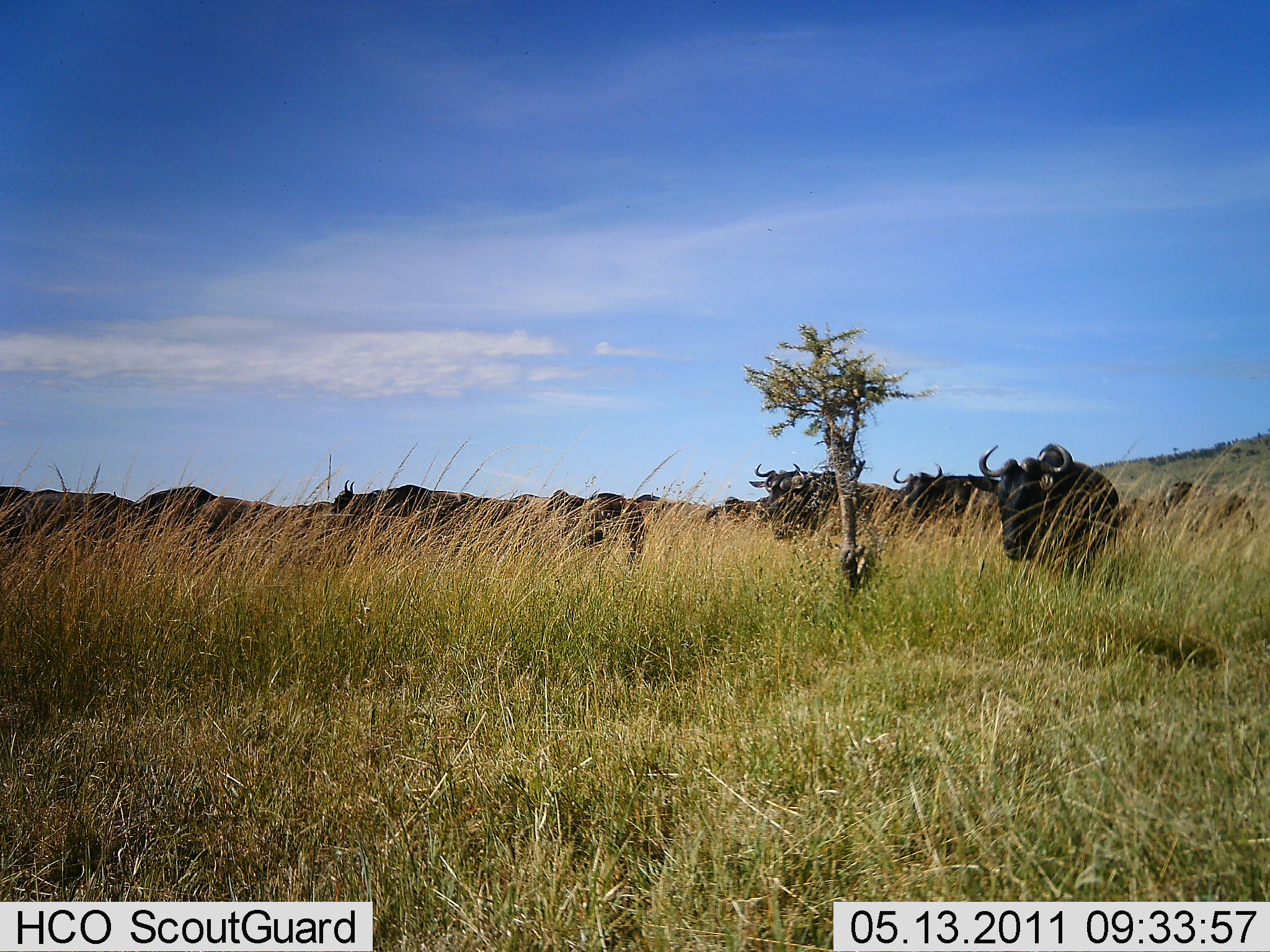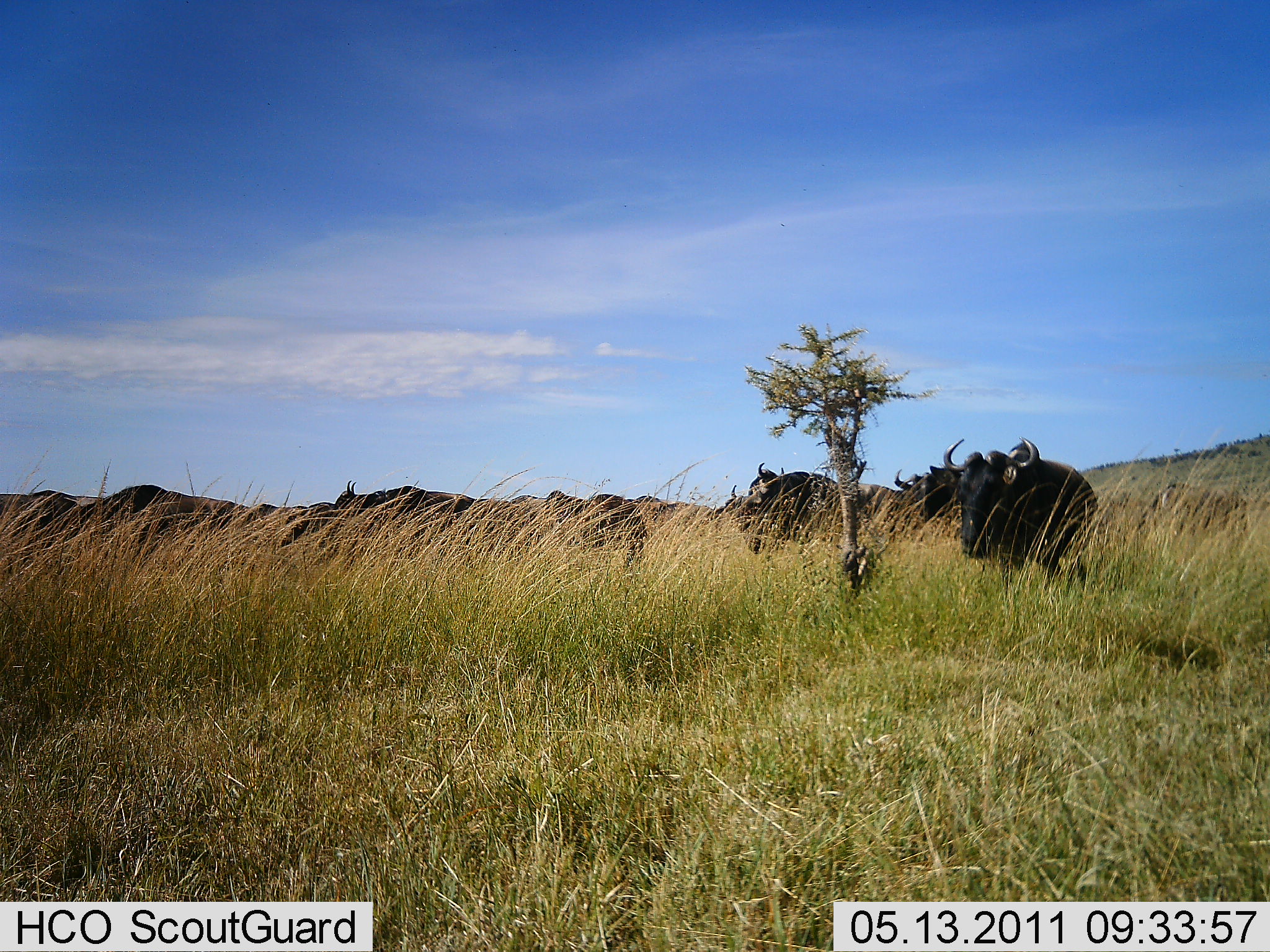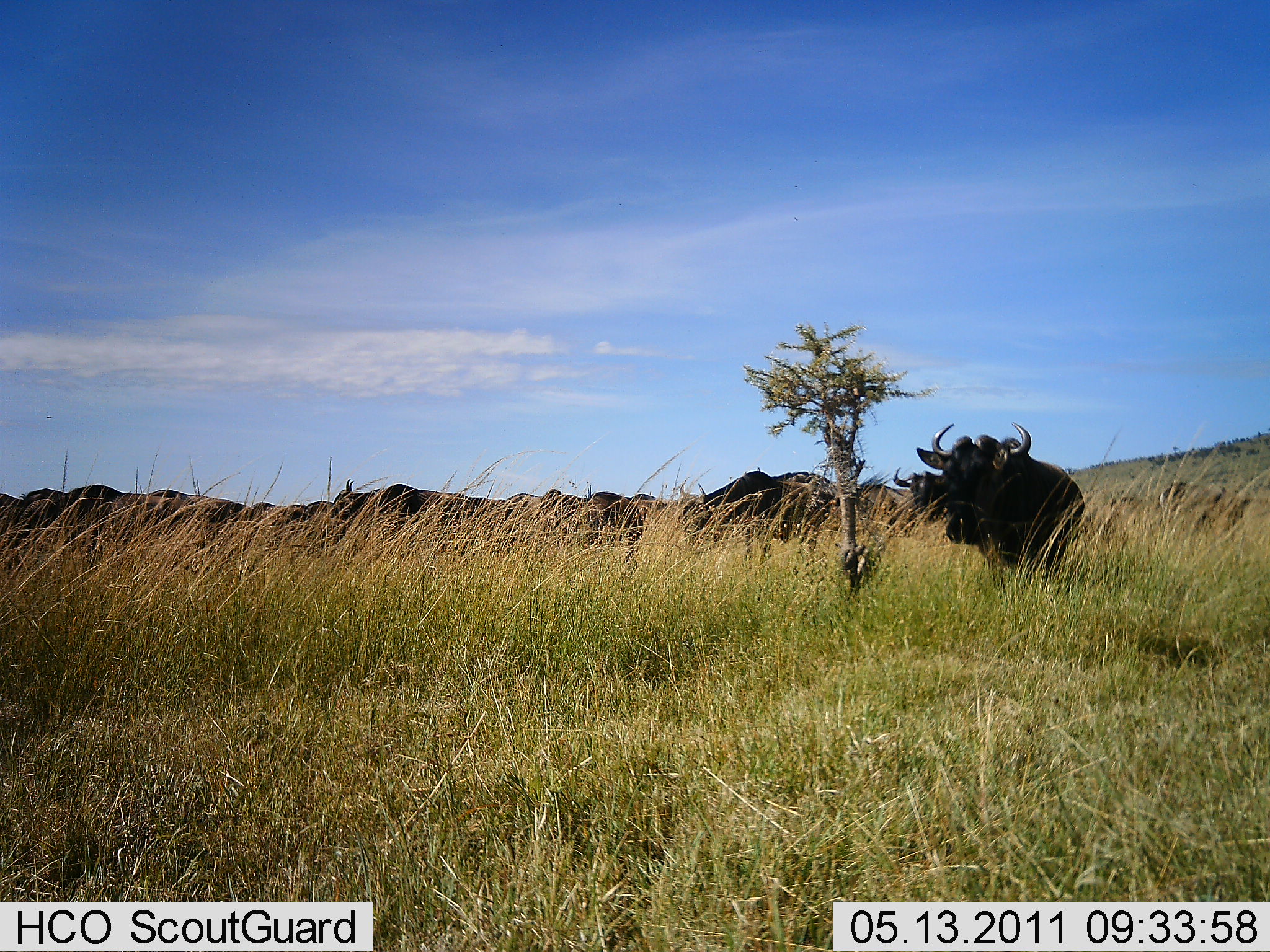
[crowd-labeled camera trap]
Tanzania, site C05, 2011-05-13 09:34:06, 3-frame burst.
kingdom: Animalia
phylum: Chordata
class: Mammalia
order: Artiodactyla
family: Bovidae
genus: Connochaetes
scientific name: Connochaetes taurinus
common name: blue wildebeest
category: wildebeest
Wildebeest (blue wildebeest) (Connochaetes taurinus), count 11-50. Behavior (volunteer vote fractions): standing 27%, resting 0%, moving 91%, interacting 0%. Young present (vote fraction): 0%. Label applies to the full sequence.